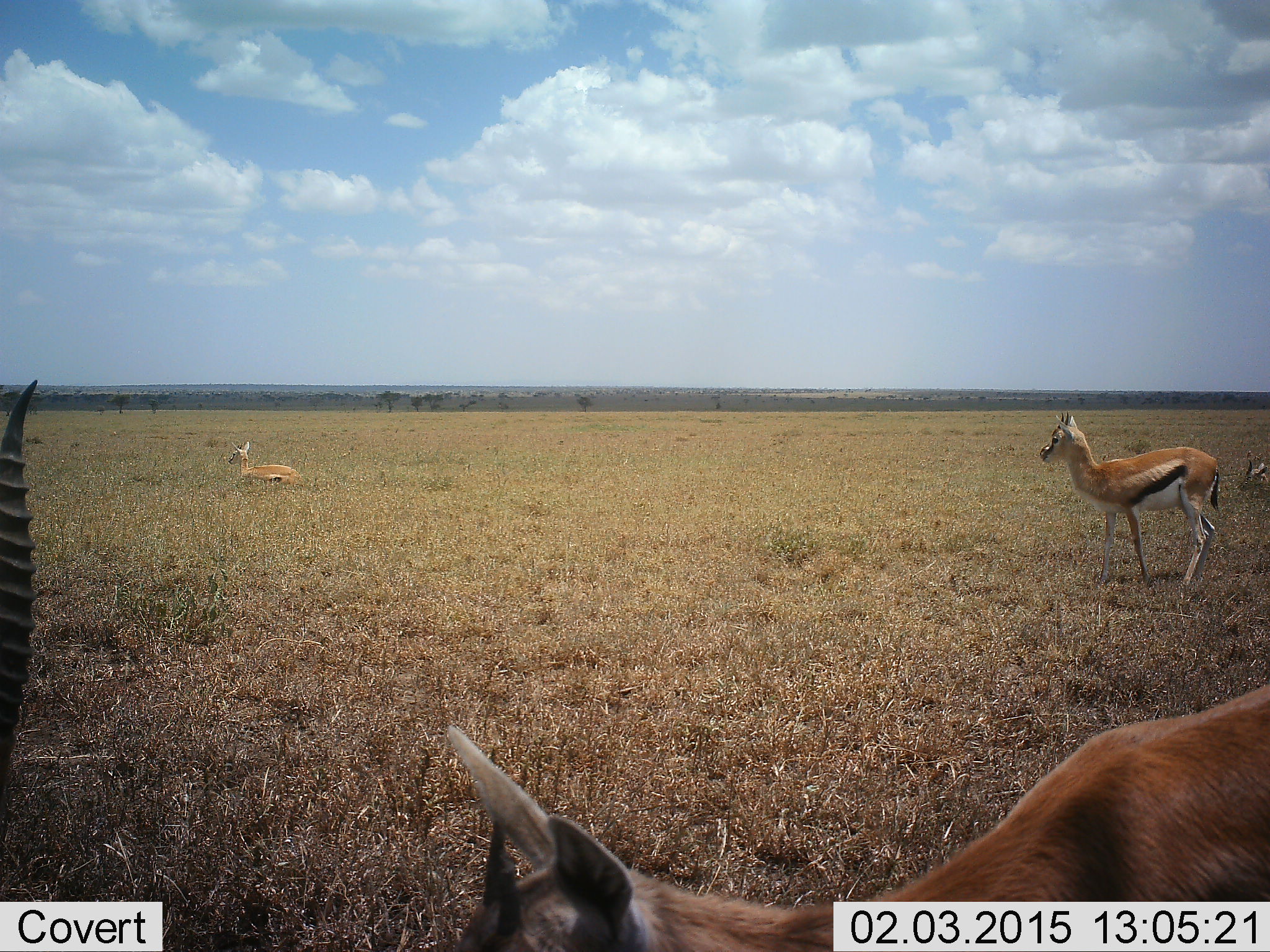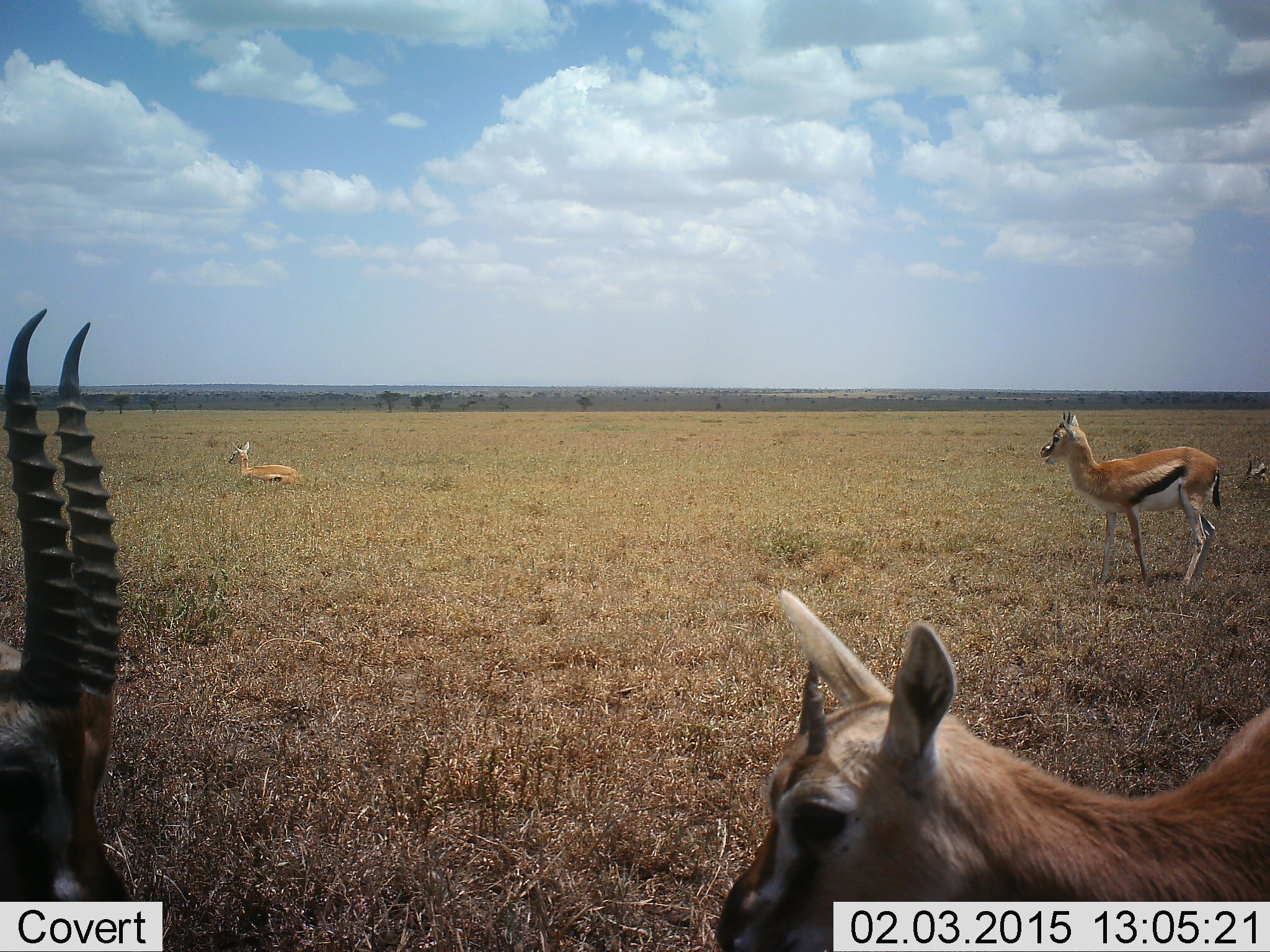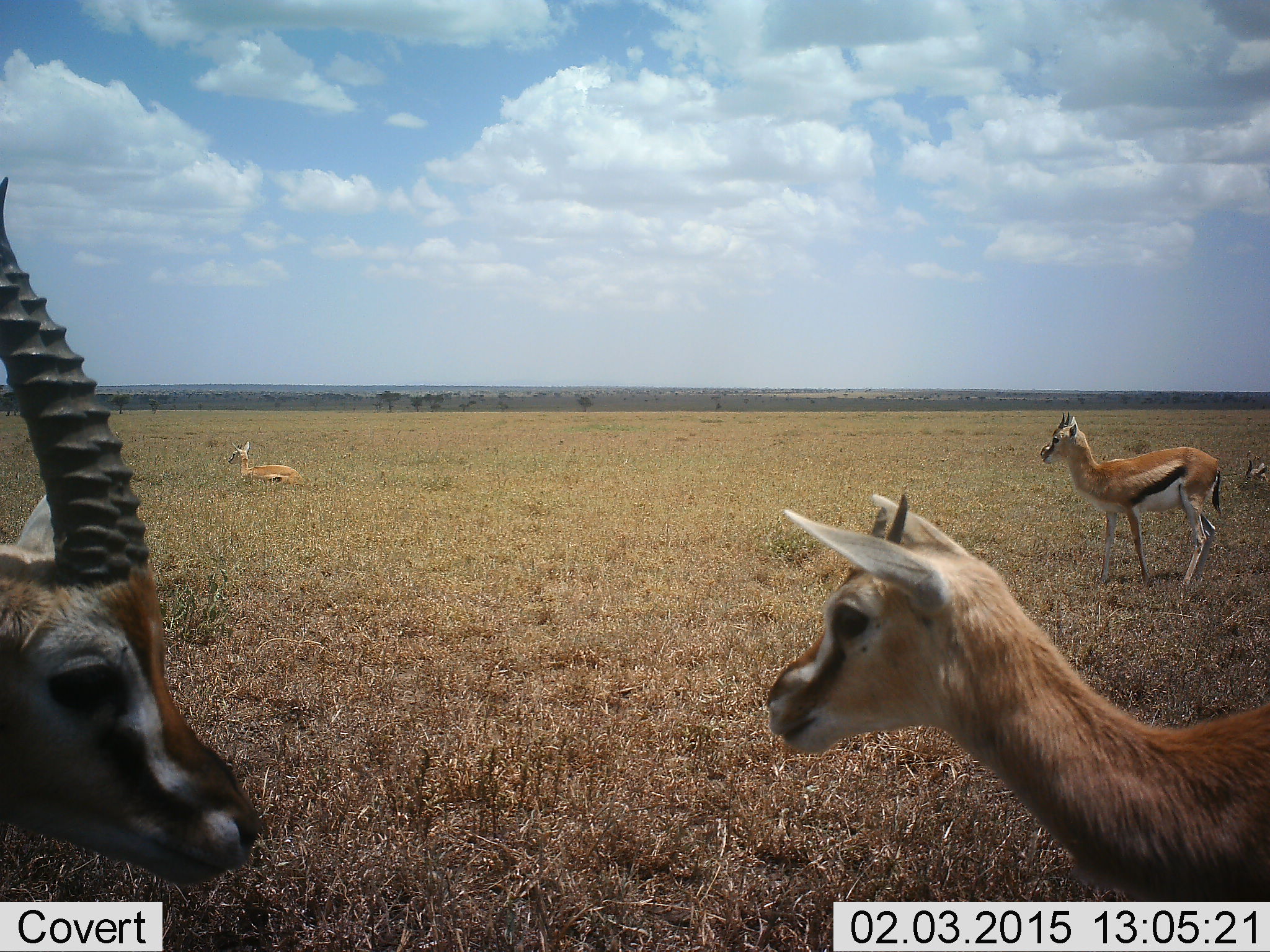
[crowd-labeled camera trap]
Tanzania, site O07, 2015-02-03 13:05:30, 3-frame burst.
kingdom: Animalia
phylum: Chordata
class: Mammalia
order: Artiodactyla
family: Bovidae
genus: Eudorcas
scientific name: Eudorcas thomsonii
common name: thomson's gazelle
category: gazellethomsons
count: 5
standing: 70%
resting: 70%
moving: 0%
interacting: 10%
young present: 10%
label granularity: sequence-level